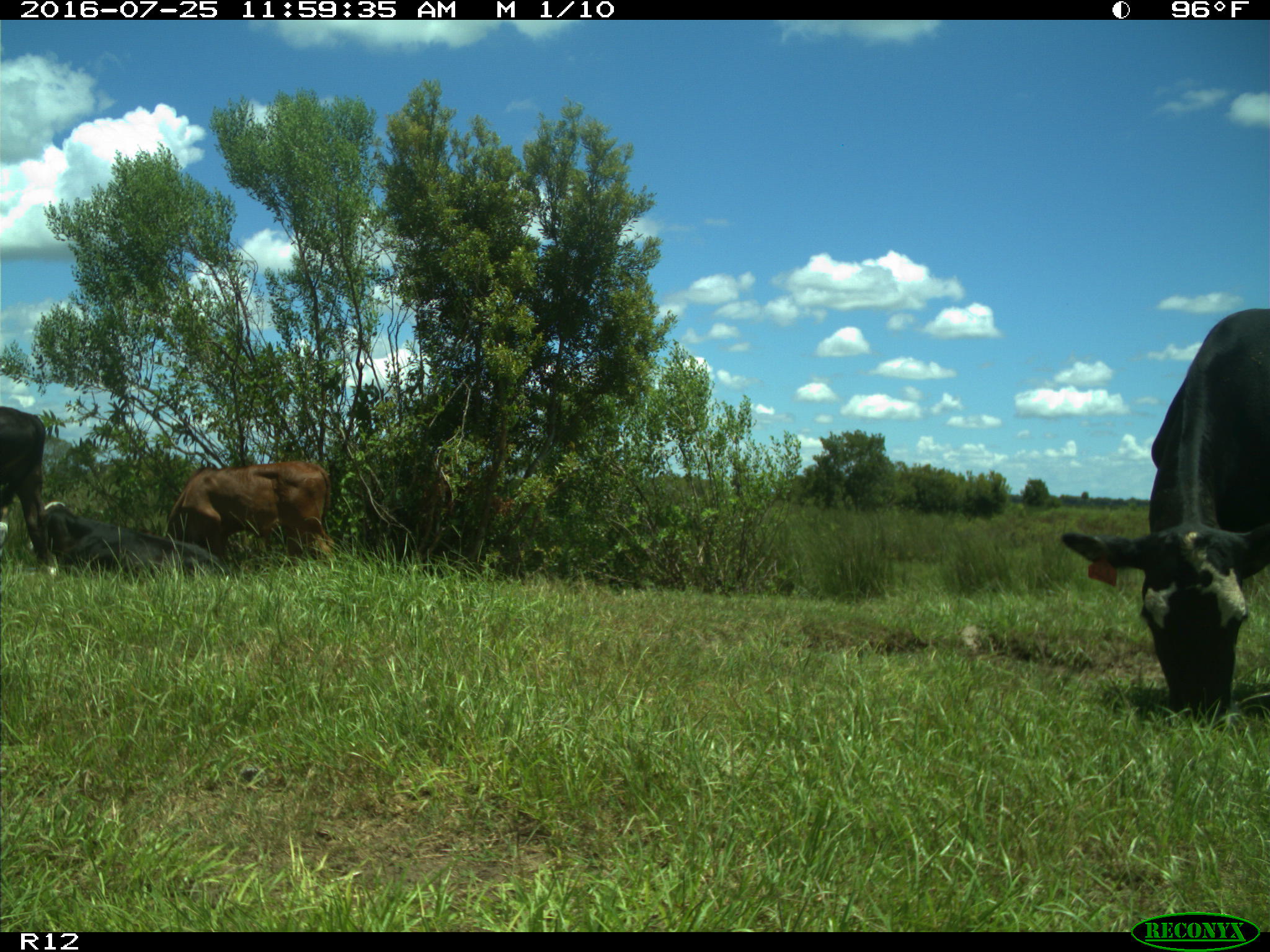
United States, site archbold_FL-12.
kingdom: Animalia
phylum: Chordata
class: Mammalia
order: Artiodactyla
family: Bovidae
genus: Bos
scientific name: Bos taurus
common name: domestic cow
Bos taurus (domestic cow).